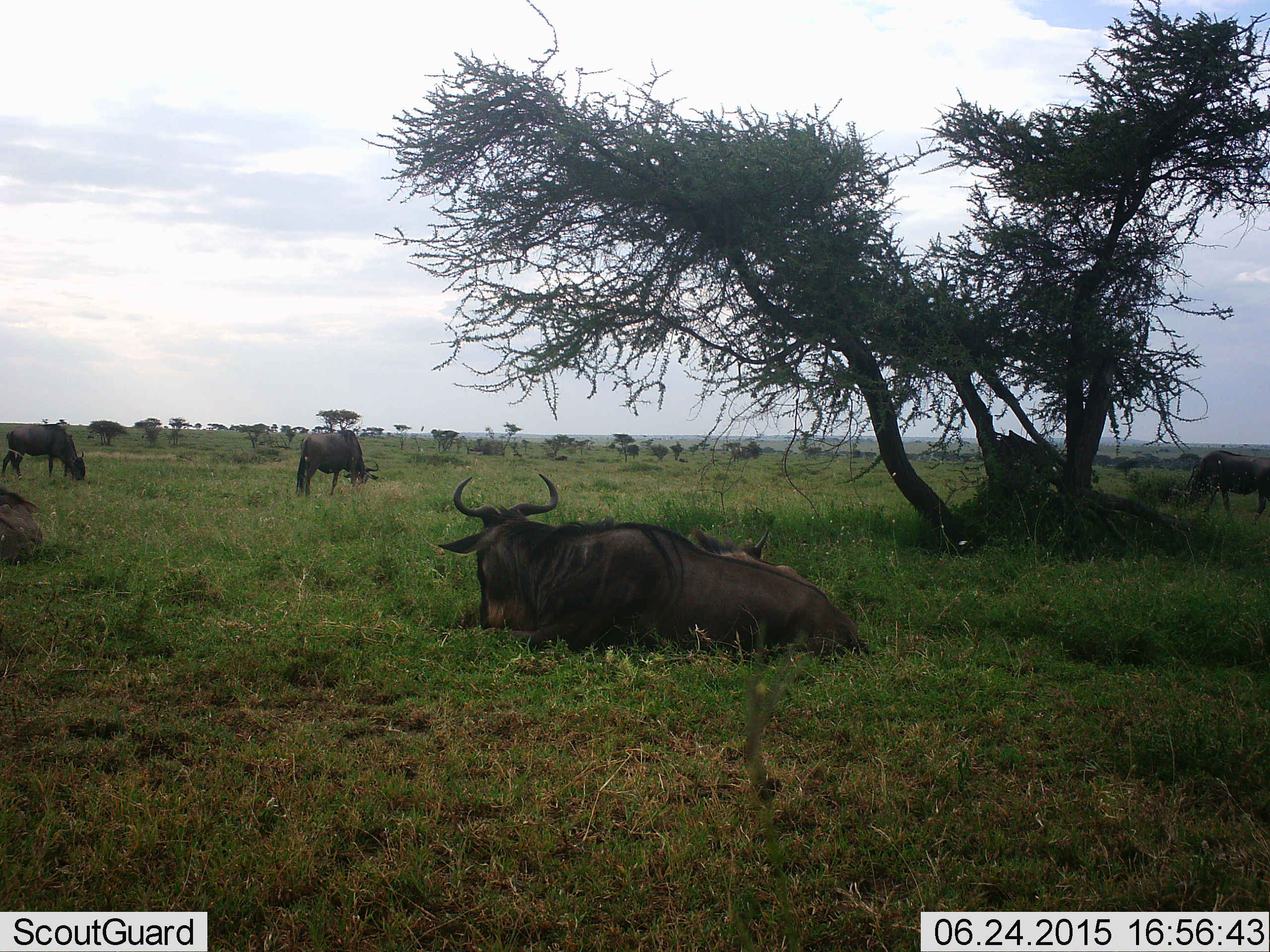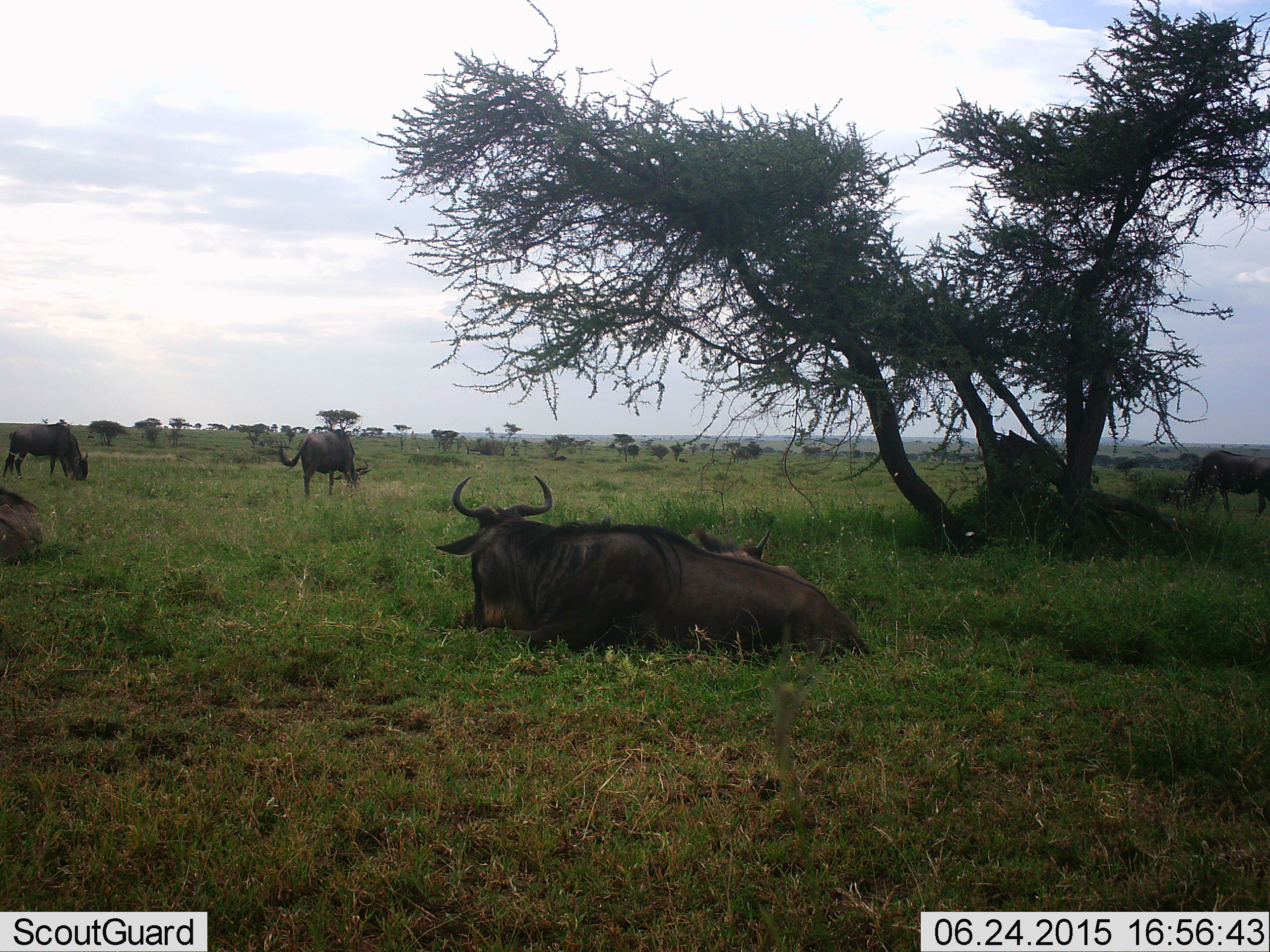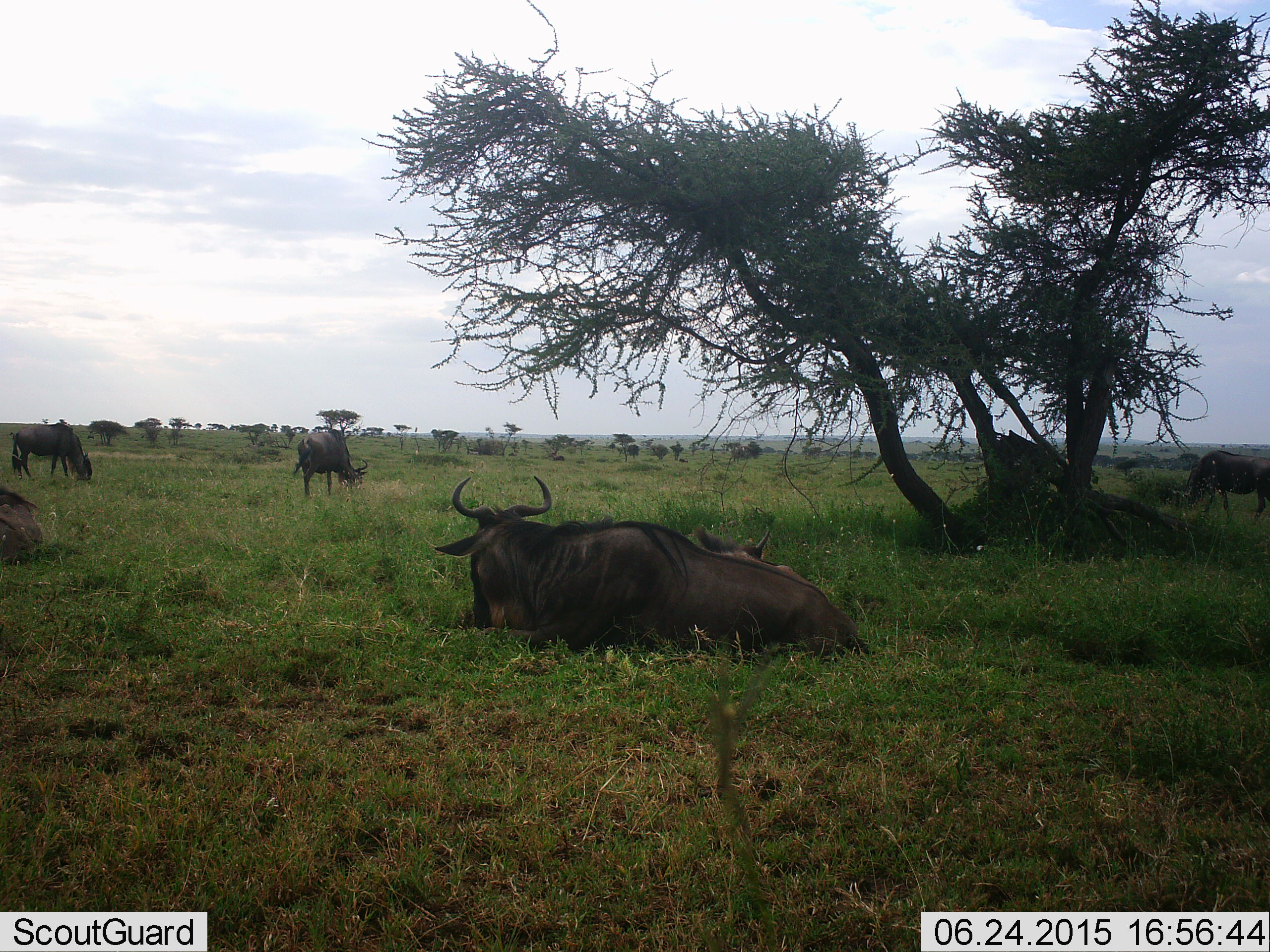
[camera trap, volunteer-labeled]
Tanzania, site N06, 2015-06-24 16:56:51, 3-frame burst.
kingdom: Animalia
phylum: Chordata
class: Mammalia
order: Artiodactyla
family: Bovidae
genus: Connochaetes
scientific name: Connochaetes taurinus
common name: blue wildebeest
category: wildebeest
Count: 6.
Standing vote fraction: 50%.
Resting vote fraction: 100%.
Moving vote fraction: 0%.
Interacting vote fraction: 0%.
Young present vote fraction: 30%.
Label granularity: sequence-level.